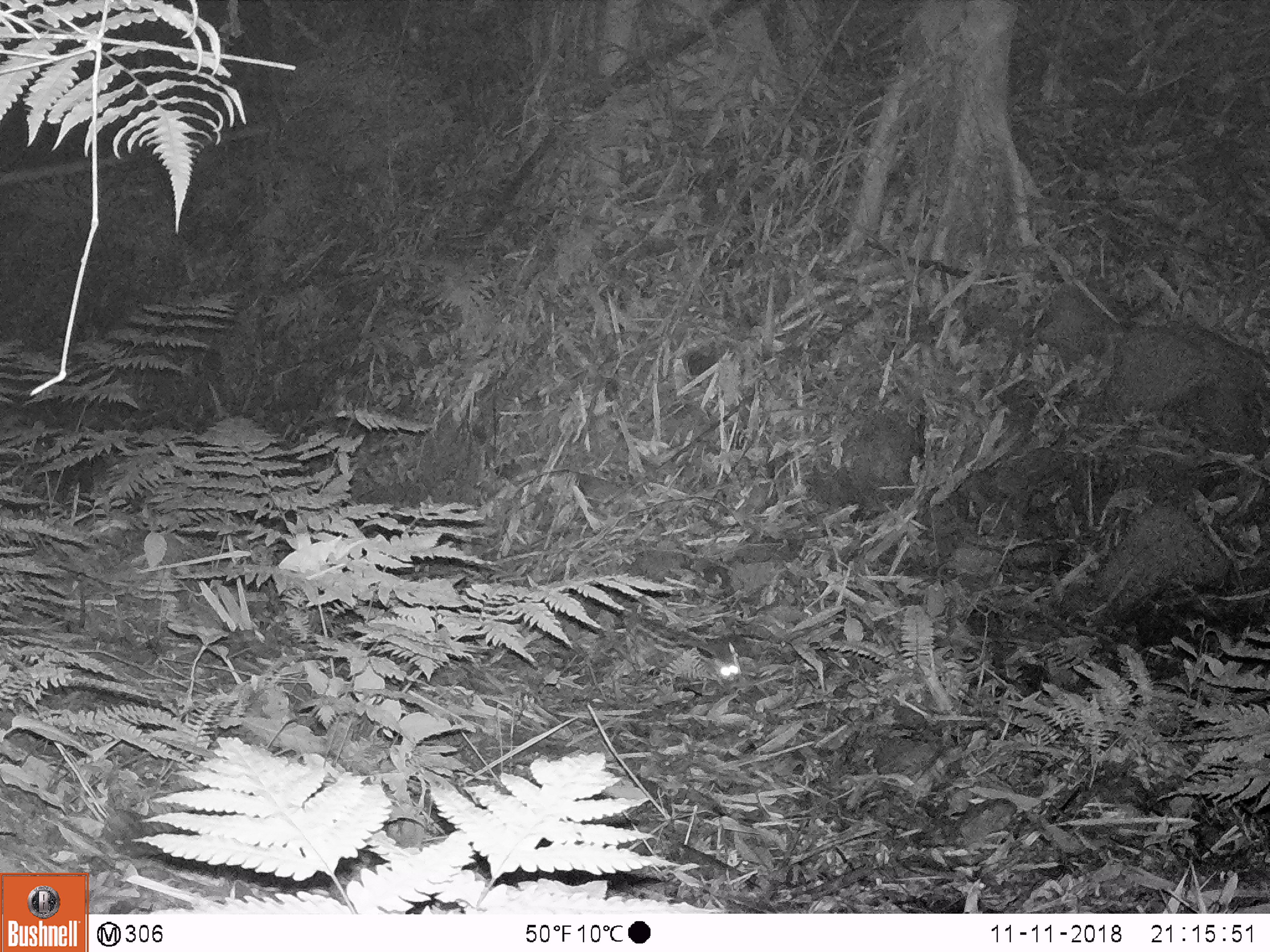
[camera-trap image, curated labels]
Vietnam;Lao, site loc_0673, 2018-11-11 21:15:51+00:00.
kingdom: Animalia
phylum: Chordata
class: Mammalia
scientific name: Mammalia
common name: mammal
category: unidentified small mammal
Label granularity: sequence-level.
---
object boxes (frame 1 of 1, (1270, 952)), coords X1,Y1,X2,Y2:
unidentified small mammal: 627,611,743,680